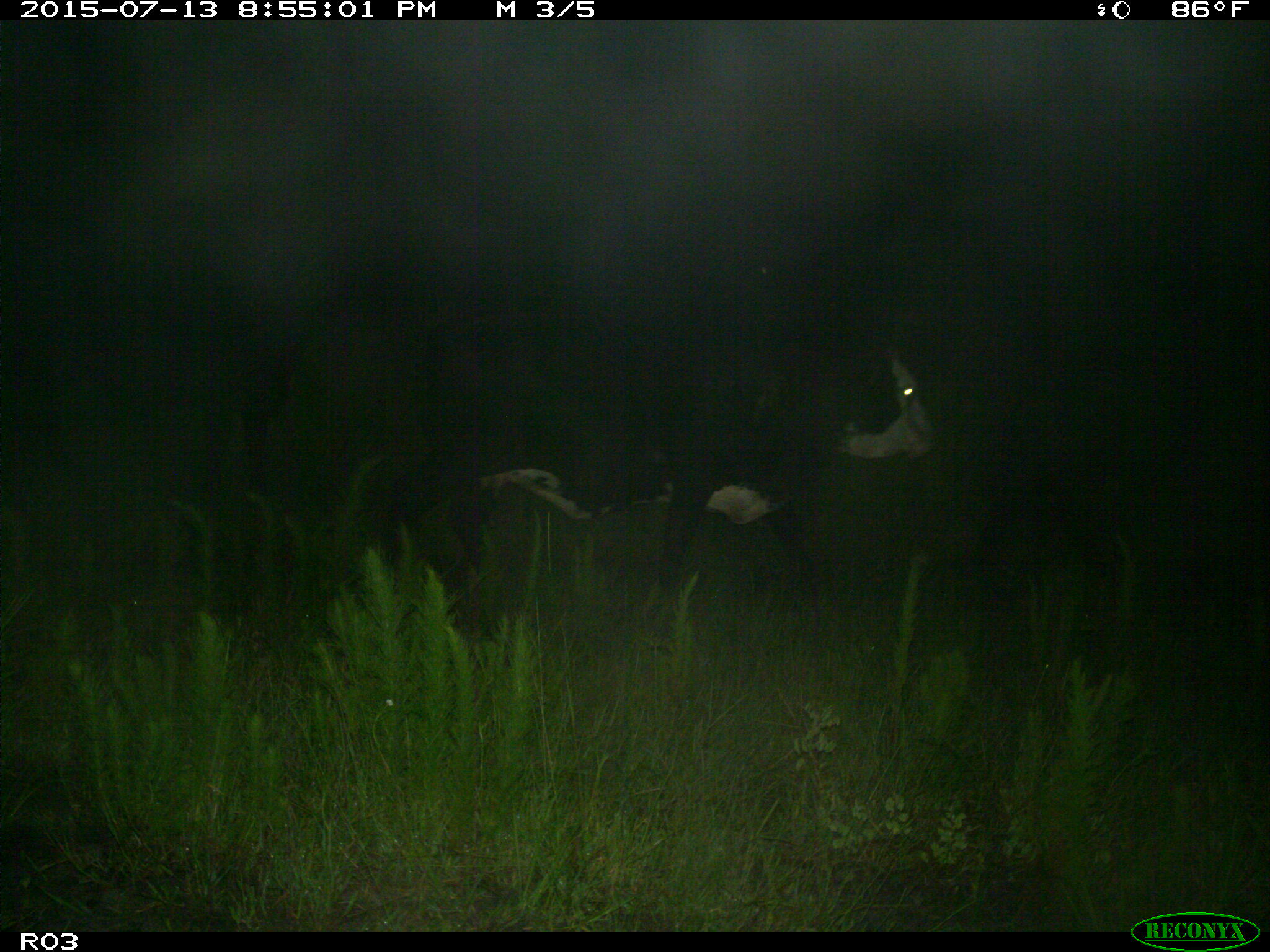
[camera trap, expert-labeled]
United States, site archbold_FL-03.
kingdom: Animalia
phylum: Chordata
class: Mammalia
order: Artiodactyla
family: Bovidae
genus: Bos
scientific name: Bos taurus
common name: domestic cow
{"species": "Bos taurus (domestic cow)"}